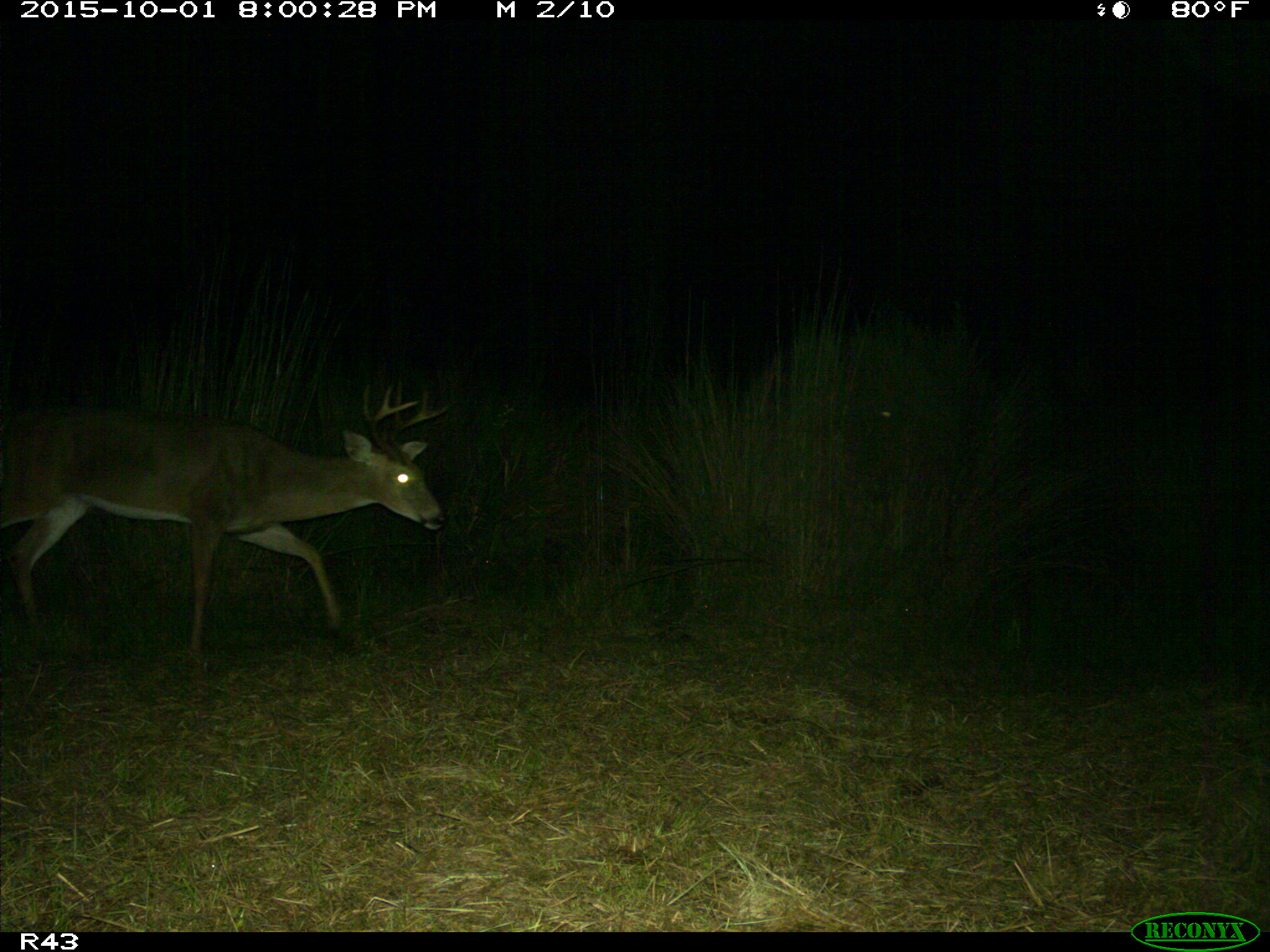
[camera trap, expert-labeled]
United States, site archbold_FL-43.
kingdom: Animalia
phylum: Chordata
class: Mammalia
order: Artiodactyla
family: Cervidae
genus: Odocoileus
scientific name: Odocoileus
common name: deer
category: unidentified deer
Unidentified deer (deer) (Odocoileus).